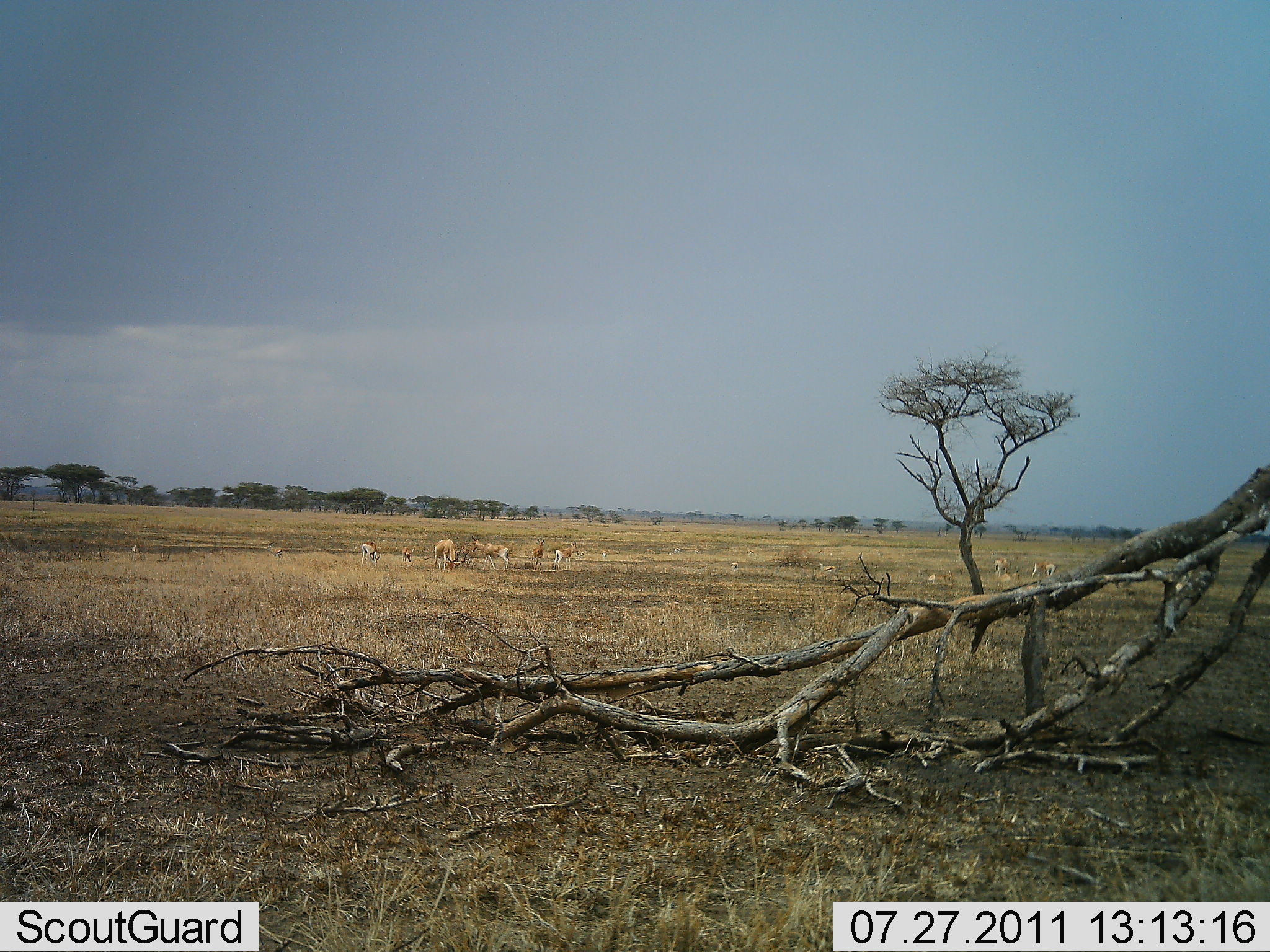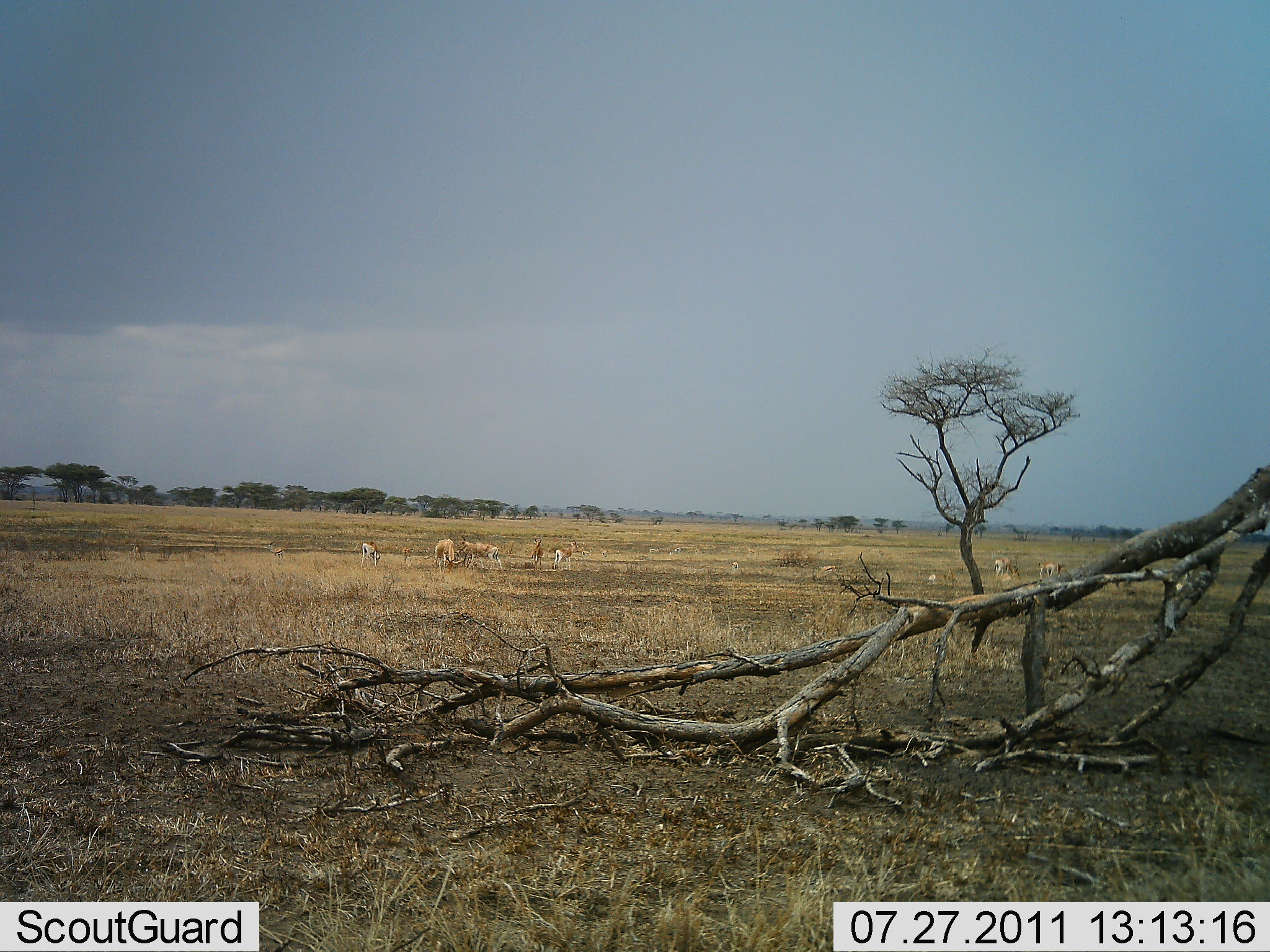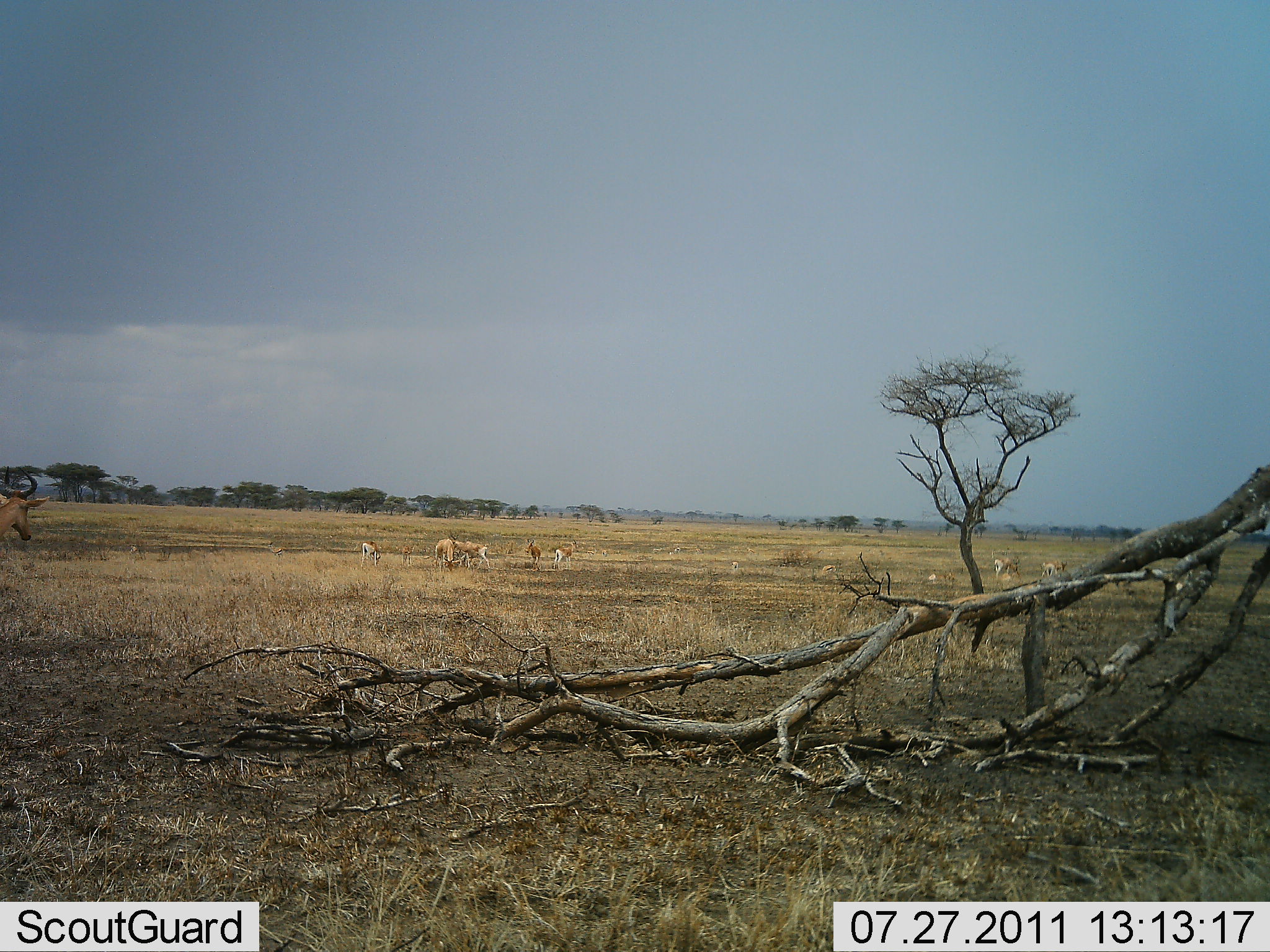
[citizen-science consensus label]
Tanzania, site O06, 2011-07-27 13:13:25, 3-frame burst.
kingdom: Animalia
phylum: Chordata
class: Mammalia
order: Artiodactyla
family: Bovidae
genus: Alcelaphus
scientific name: Alcelaphus buselaphus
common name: hartebeest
Hartebeest (Alcelaphus buselaphus), count 8. Behavior (volunteer vote fractions): standing 46%, resting 8%, moving 77%, interacting 8%. Young present (vote fraction): 0%. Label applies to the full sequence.